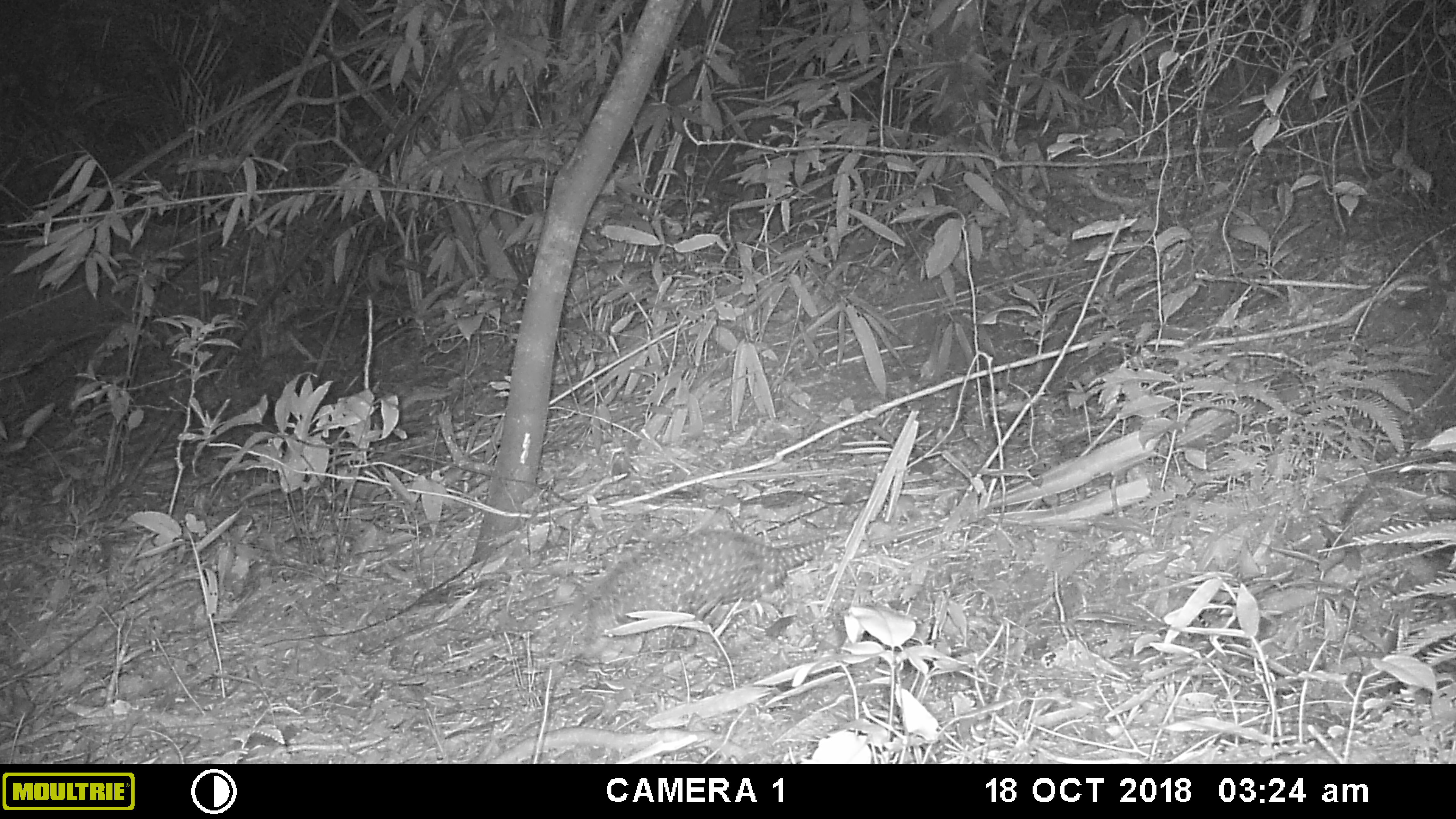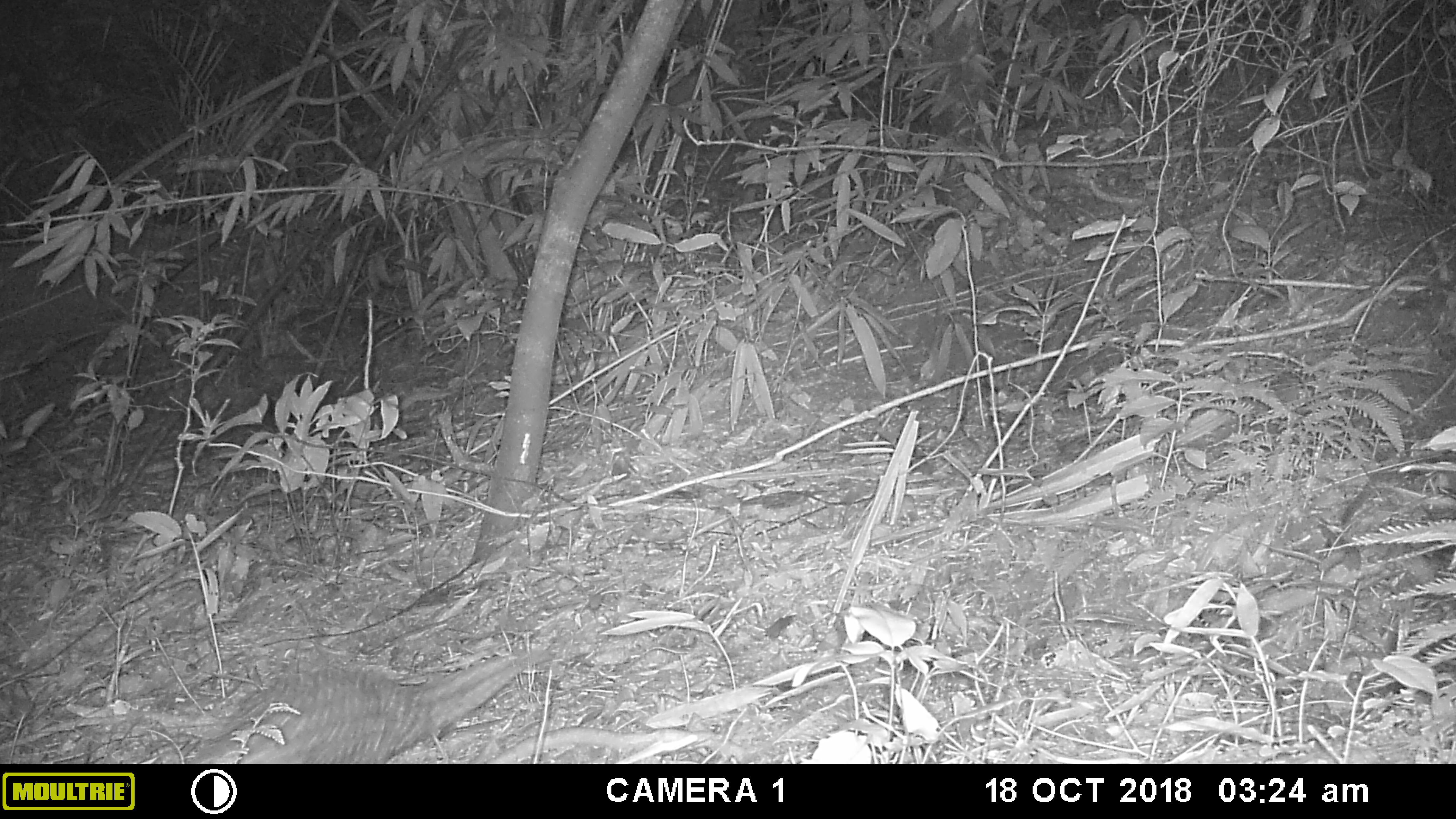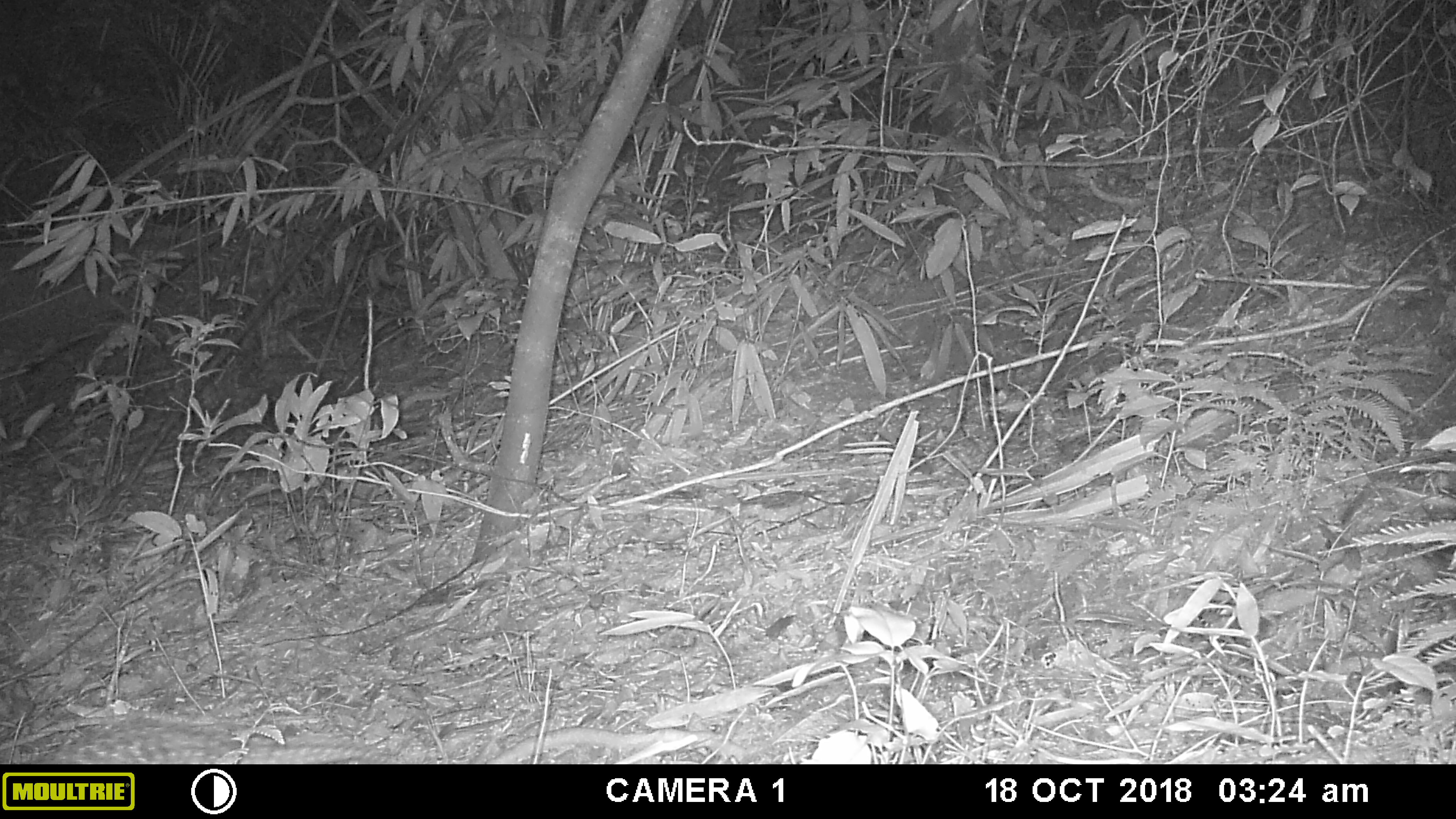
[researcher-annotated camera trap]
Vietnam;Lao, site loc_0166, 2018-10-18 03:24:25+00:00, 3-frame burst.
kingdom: Animalia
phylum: Chordata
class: Mammalia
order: Pholidota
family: Manidae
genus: Manis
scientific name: Manis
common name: asian pangolins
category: pangolin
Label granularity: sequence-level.